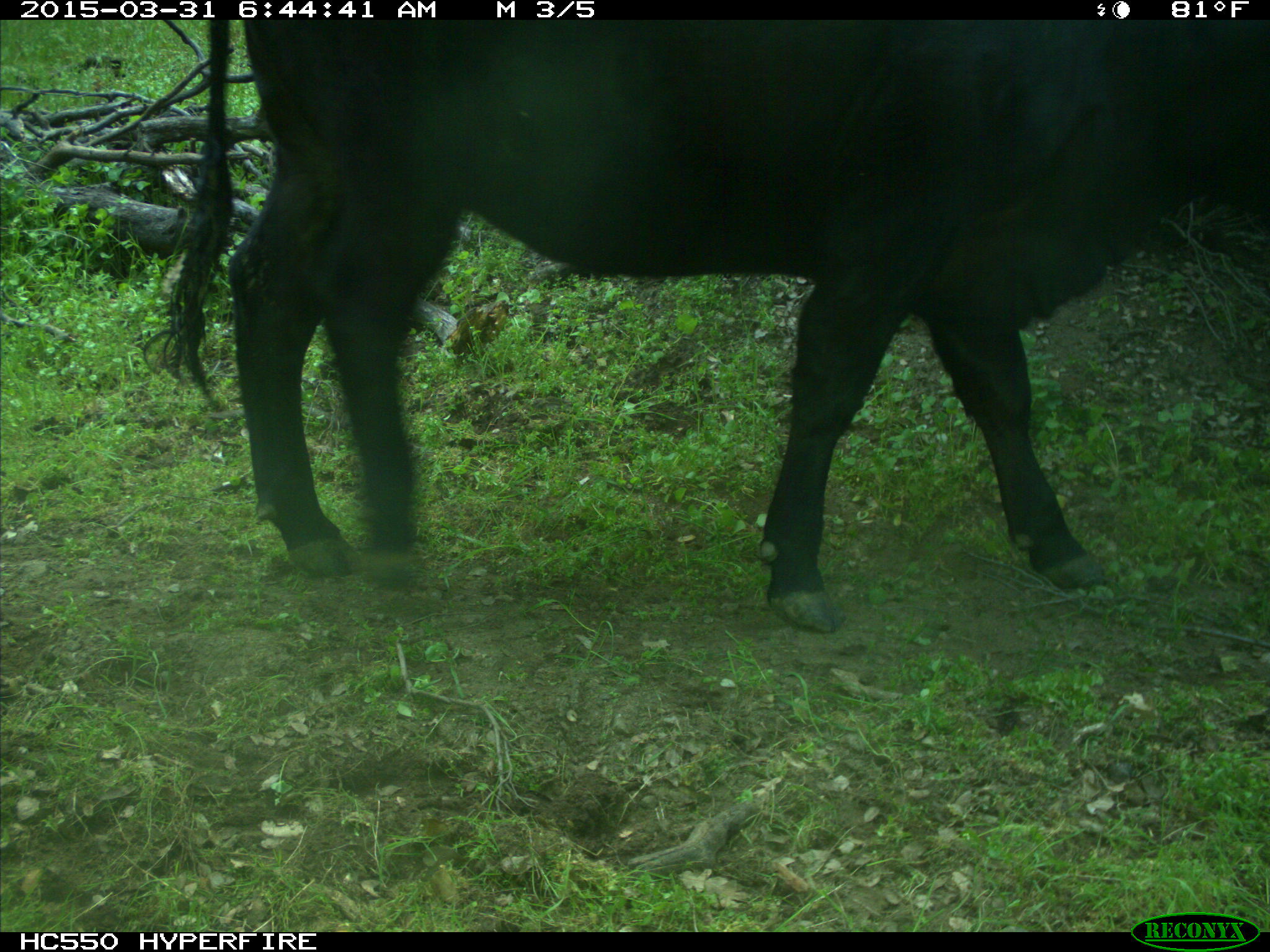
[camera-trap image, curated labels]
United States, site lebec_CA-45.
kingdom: Animalia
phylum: Chordata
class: Mammalia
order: Artiodactyla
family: Bovidae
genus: Bos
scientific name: Bos taurus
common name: domestic cow